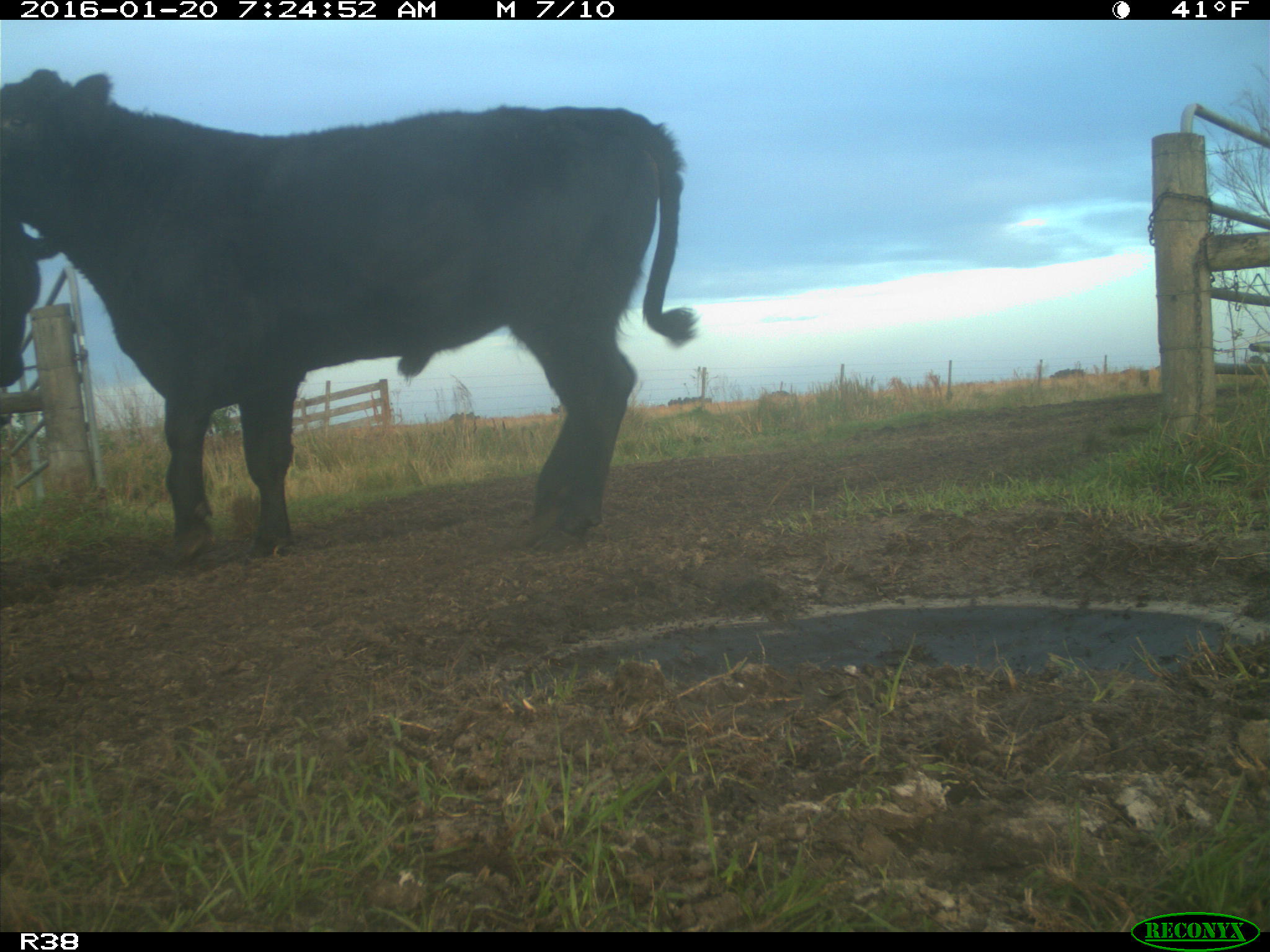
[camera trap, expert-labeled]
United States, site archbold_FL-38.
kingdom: Animalia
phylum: Chordata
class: Mammalia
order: Artiodactyla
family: Bovidae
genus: Bos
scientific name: Bos taurus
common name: domestic cow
Bos taurus (domestic cow).